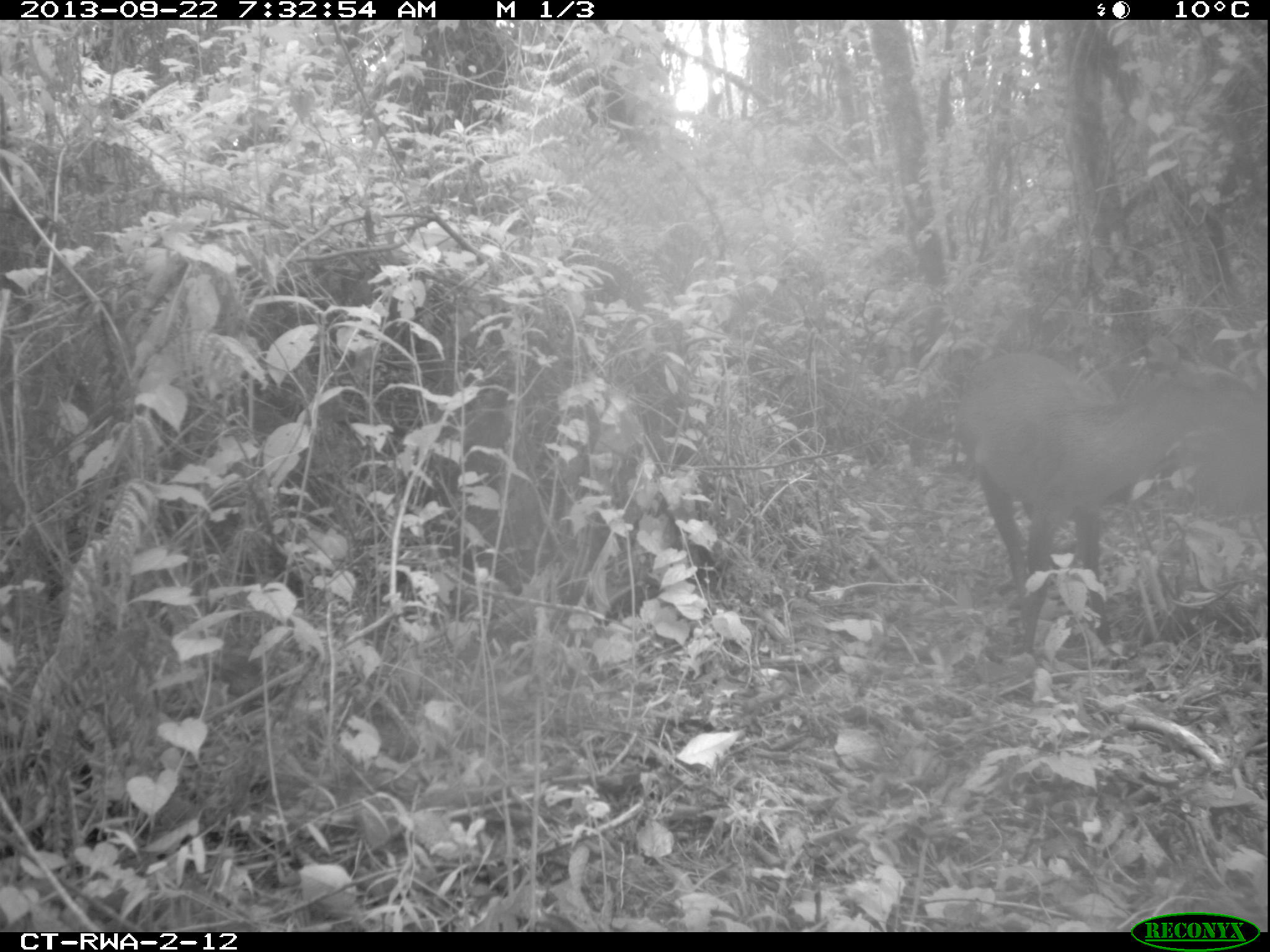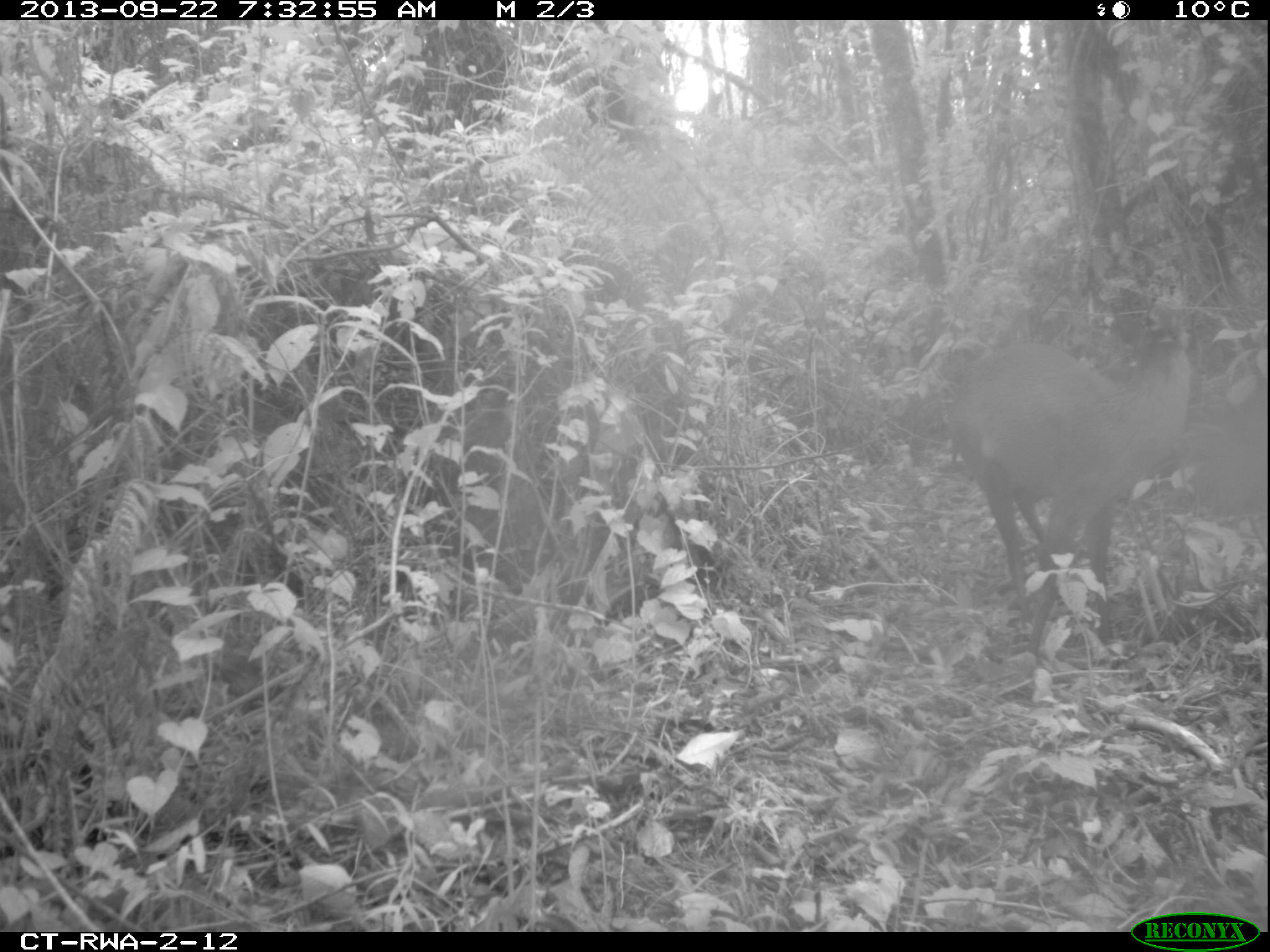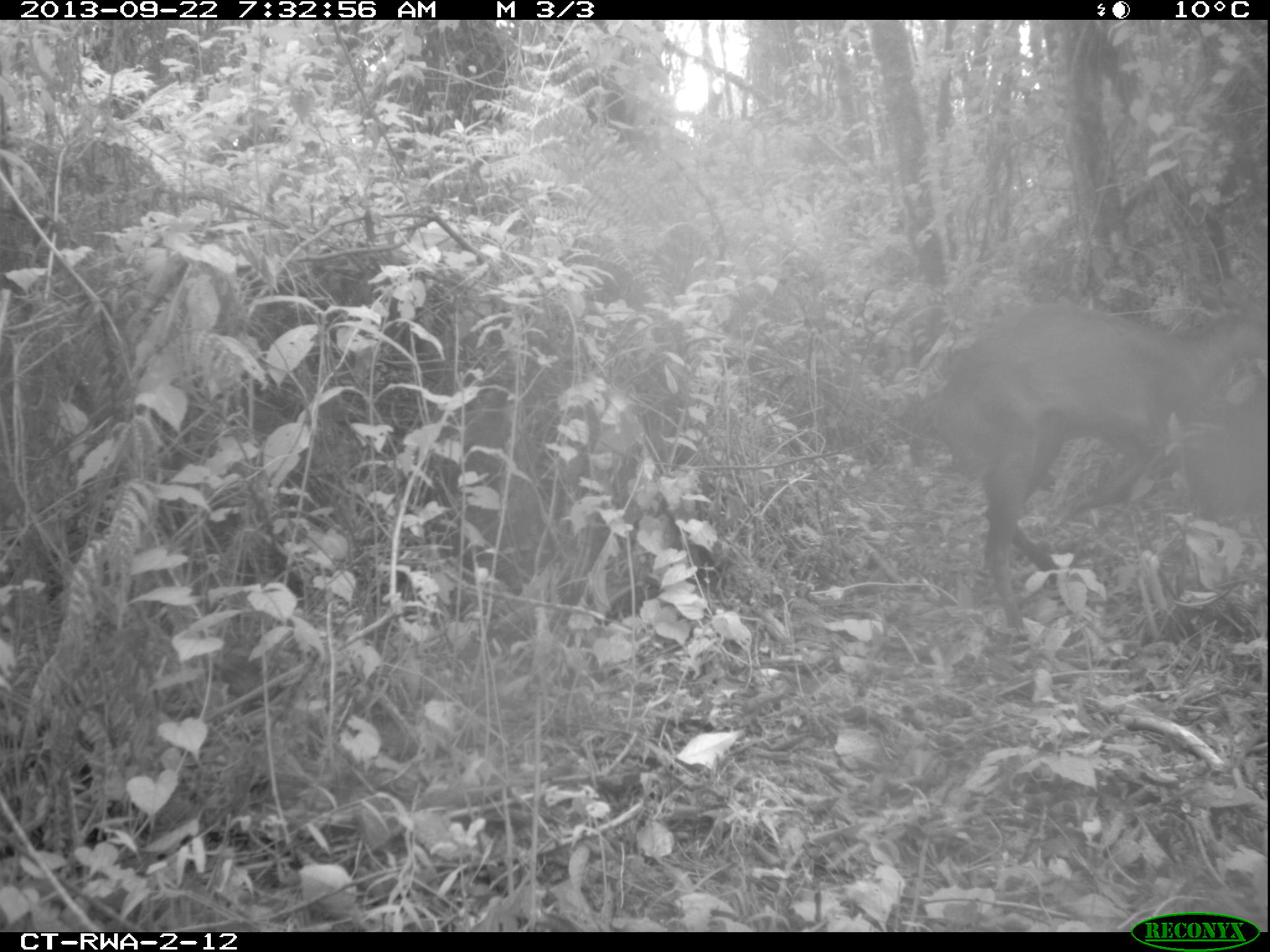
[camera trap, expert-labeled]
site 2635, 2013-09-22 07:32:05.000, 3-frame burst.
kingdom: Animalia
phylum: Chordata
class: Mammalia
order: Artiodactyla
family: Bovidae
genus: Cephalophus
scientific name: Cephalophus nigrifrons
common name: black-fronted duiker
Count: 1.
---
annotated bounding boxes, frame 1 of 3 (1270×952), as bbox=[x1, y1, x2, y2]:
cephalophus nigrifrons: bbox=[956, 352, 1265, 640]